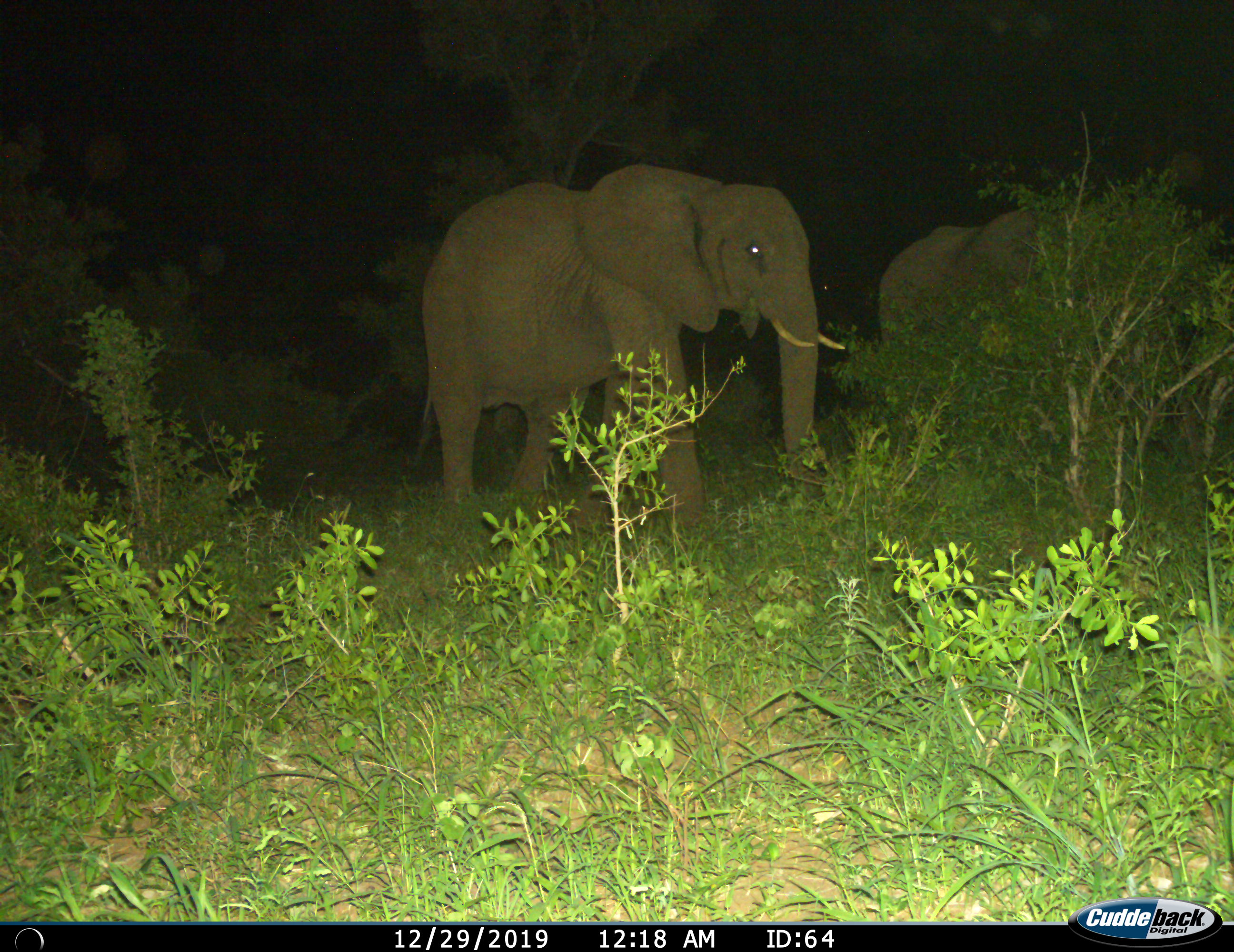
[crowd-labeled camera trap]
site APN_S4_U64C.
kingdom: Animalia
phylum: Chordata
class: Mammalia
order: Proboscidea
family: Elephantidae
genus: Loxodonta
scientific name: Loxodonta africana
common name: african bush elephant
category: elephant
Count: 2.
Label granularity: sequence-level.